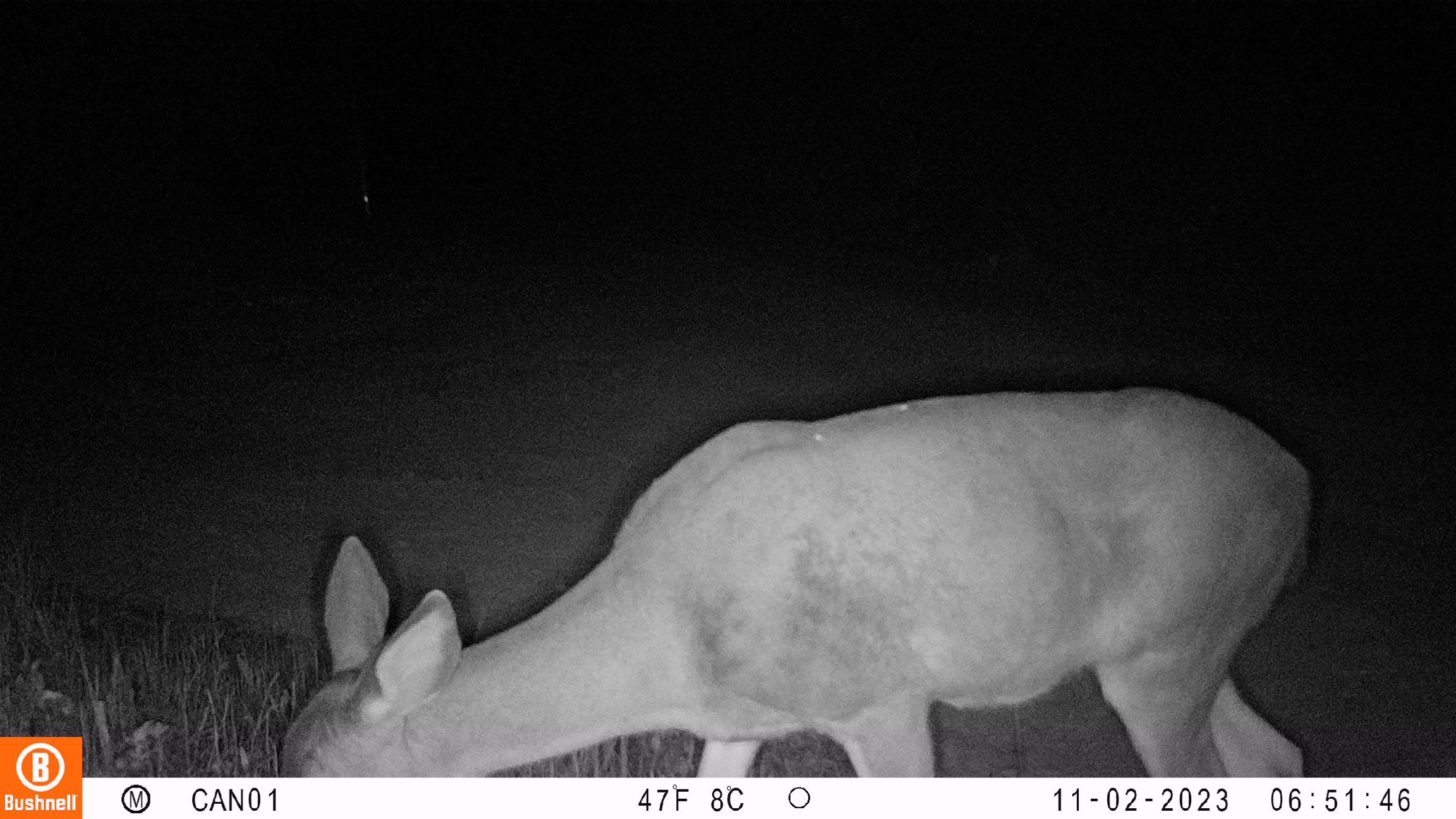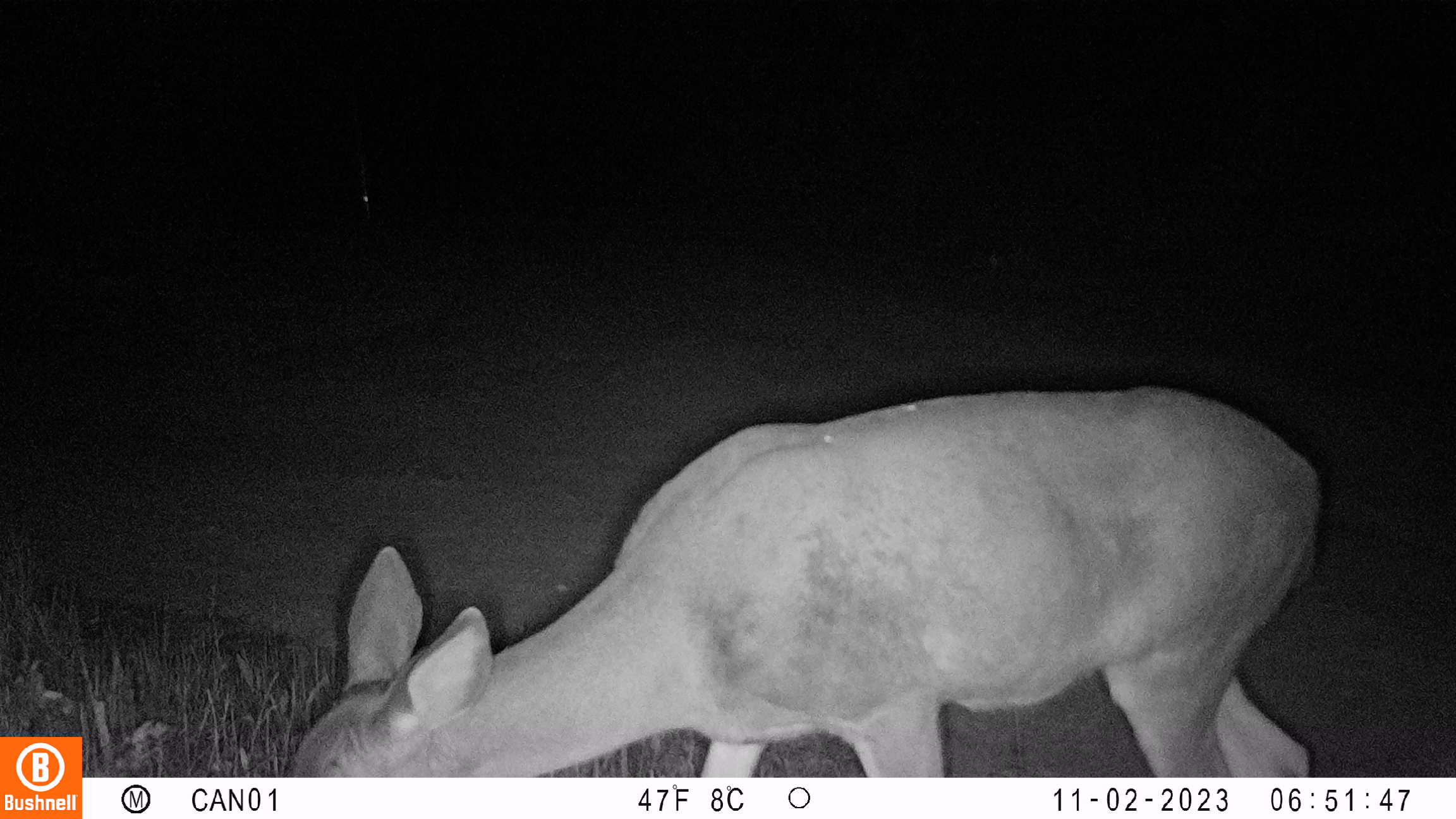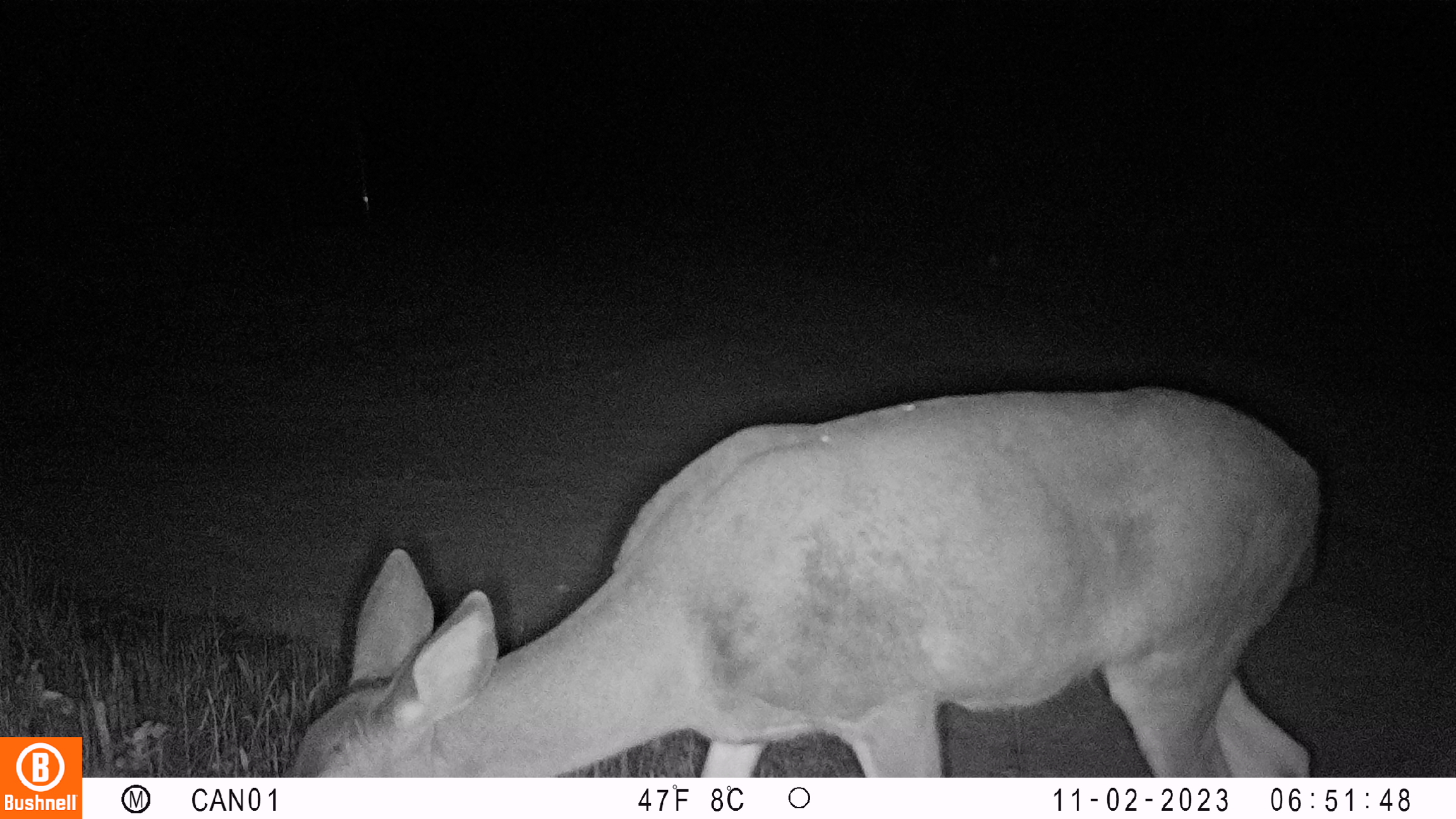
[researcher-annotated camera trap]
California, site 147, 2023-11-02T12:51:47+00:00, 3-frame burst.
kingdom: Animalia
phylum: Chordata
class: Mammalia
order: Artiodactyla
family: Cervidae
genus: Odocoileus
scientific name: Odocoileus hemionus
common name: mule deer